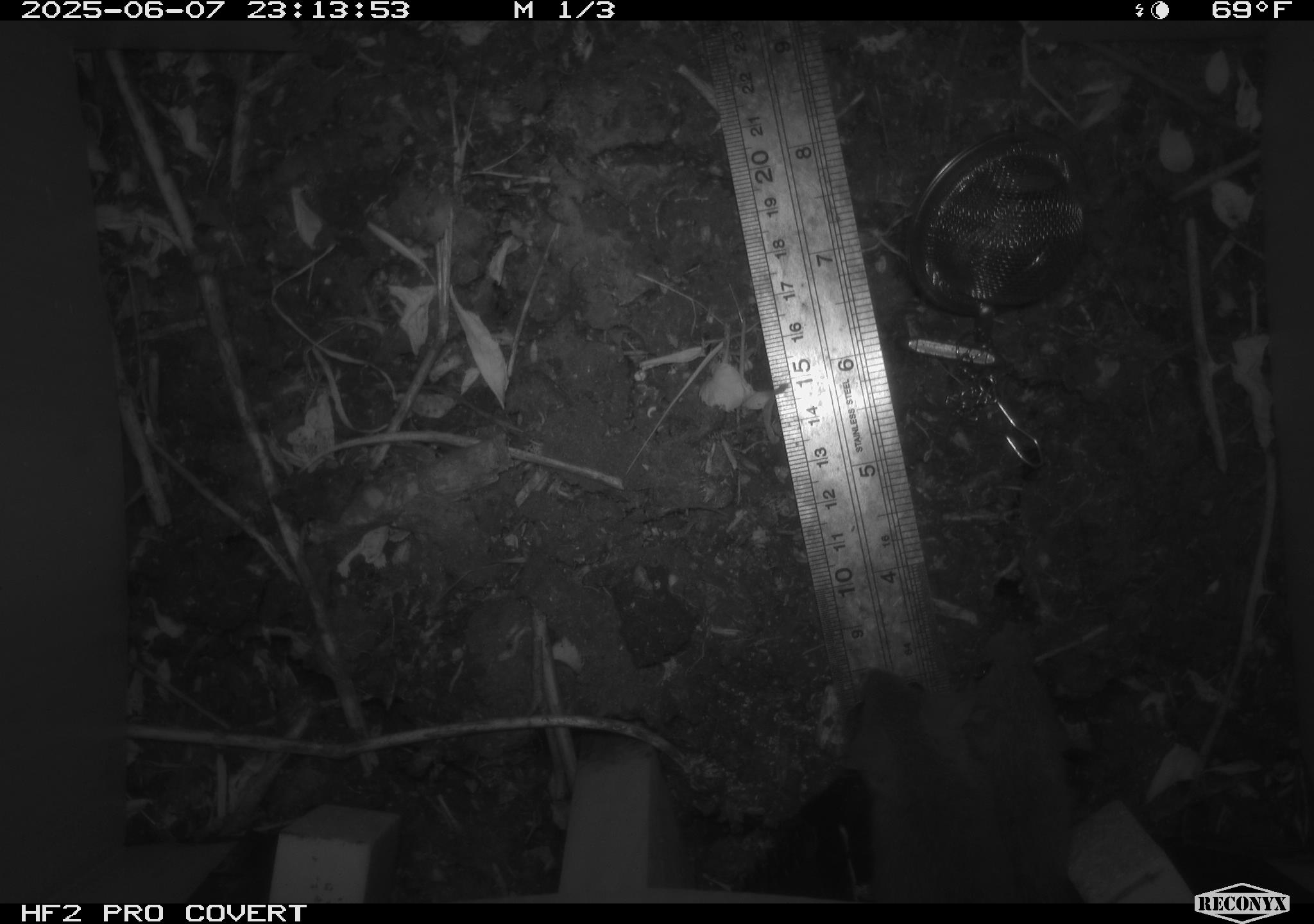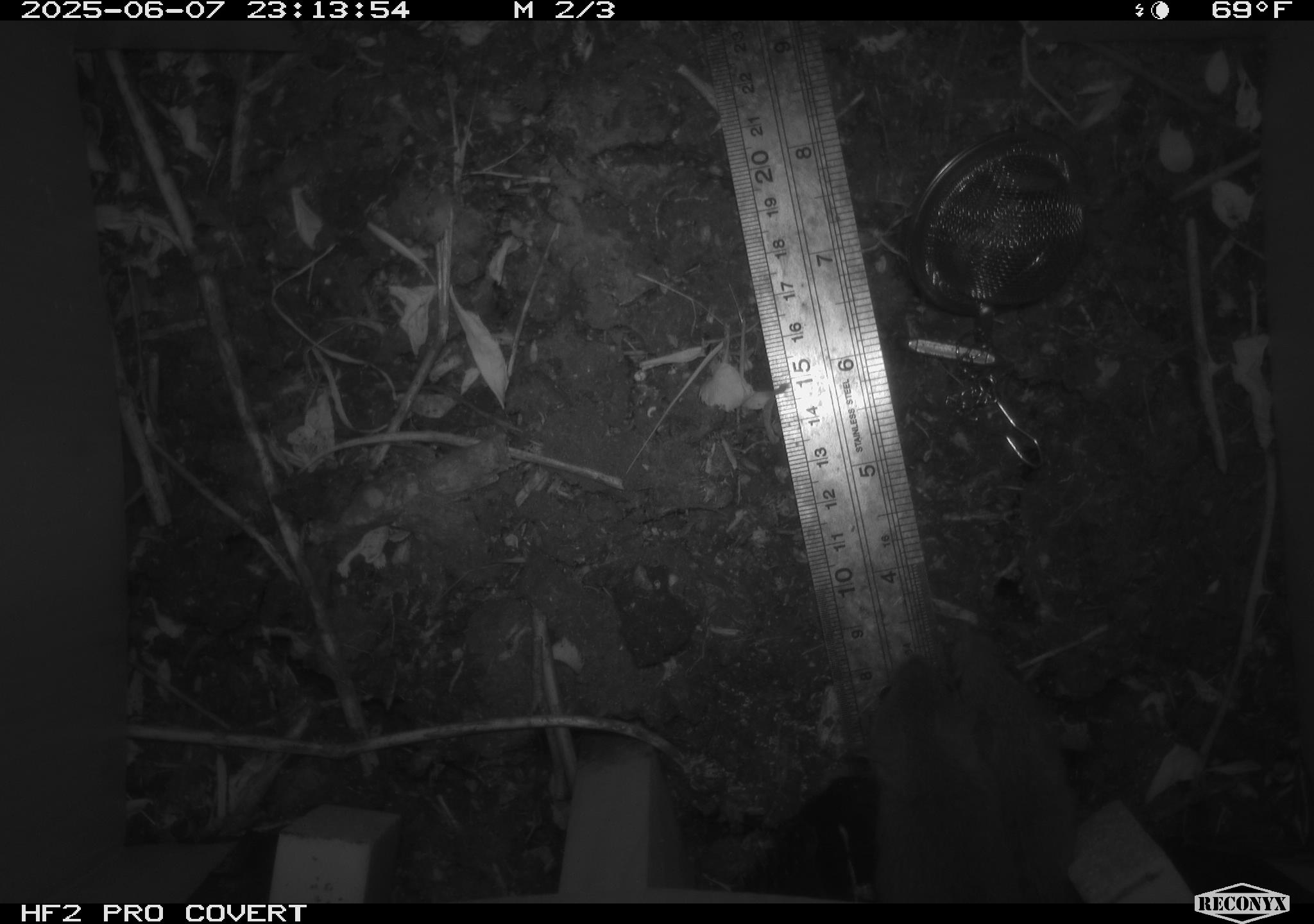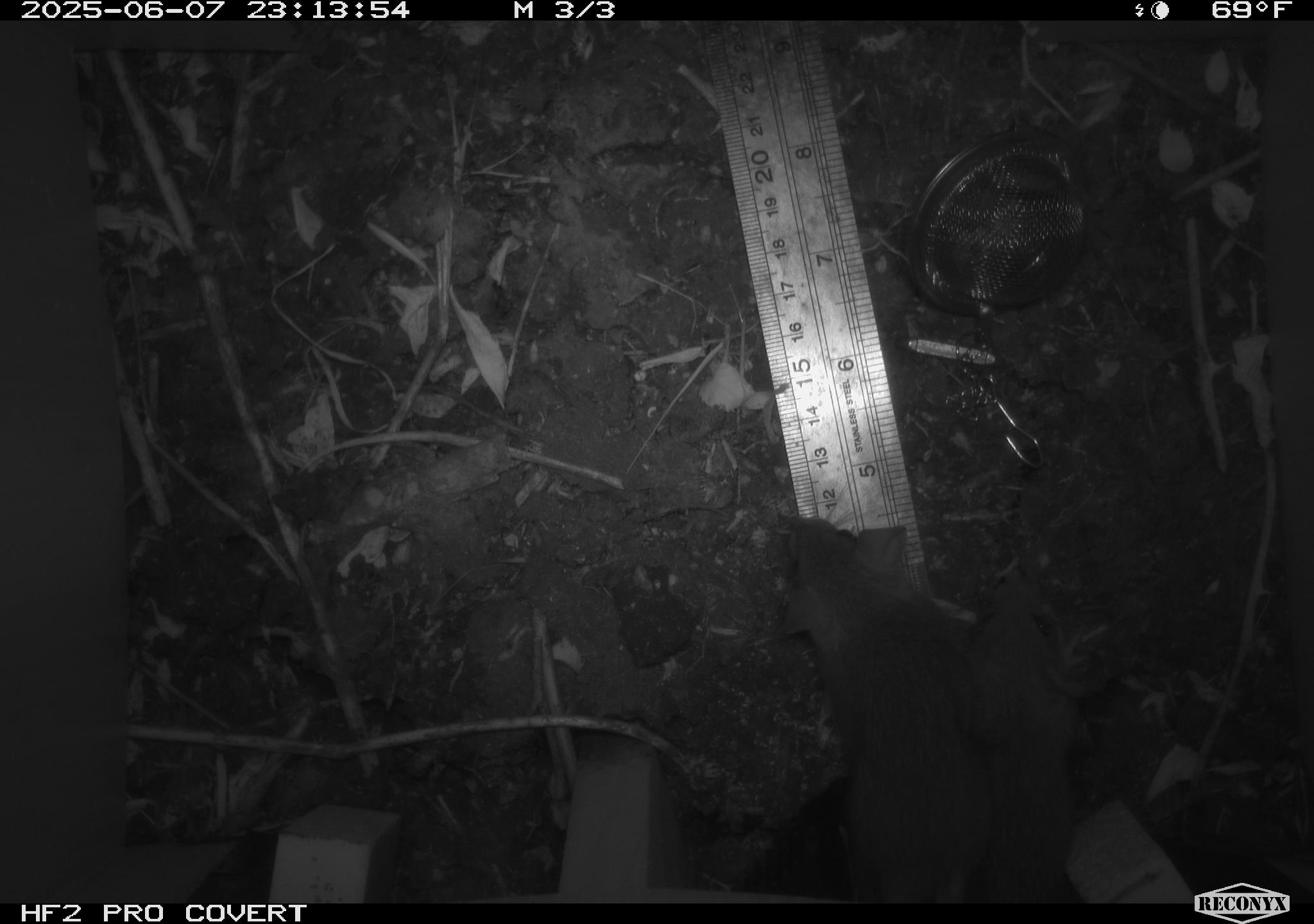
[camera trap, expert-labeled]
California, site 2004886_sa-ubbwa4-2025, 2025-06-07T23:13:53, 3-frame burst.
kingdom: Animalia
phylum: Chordata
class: Mammalia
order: Rodentia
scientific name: Rodentia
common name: rodent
Rodent (Rodentia).